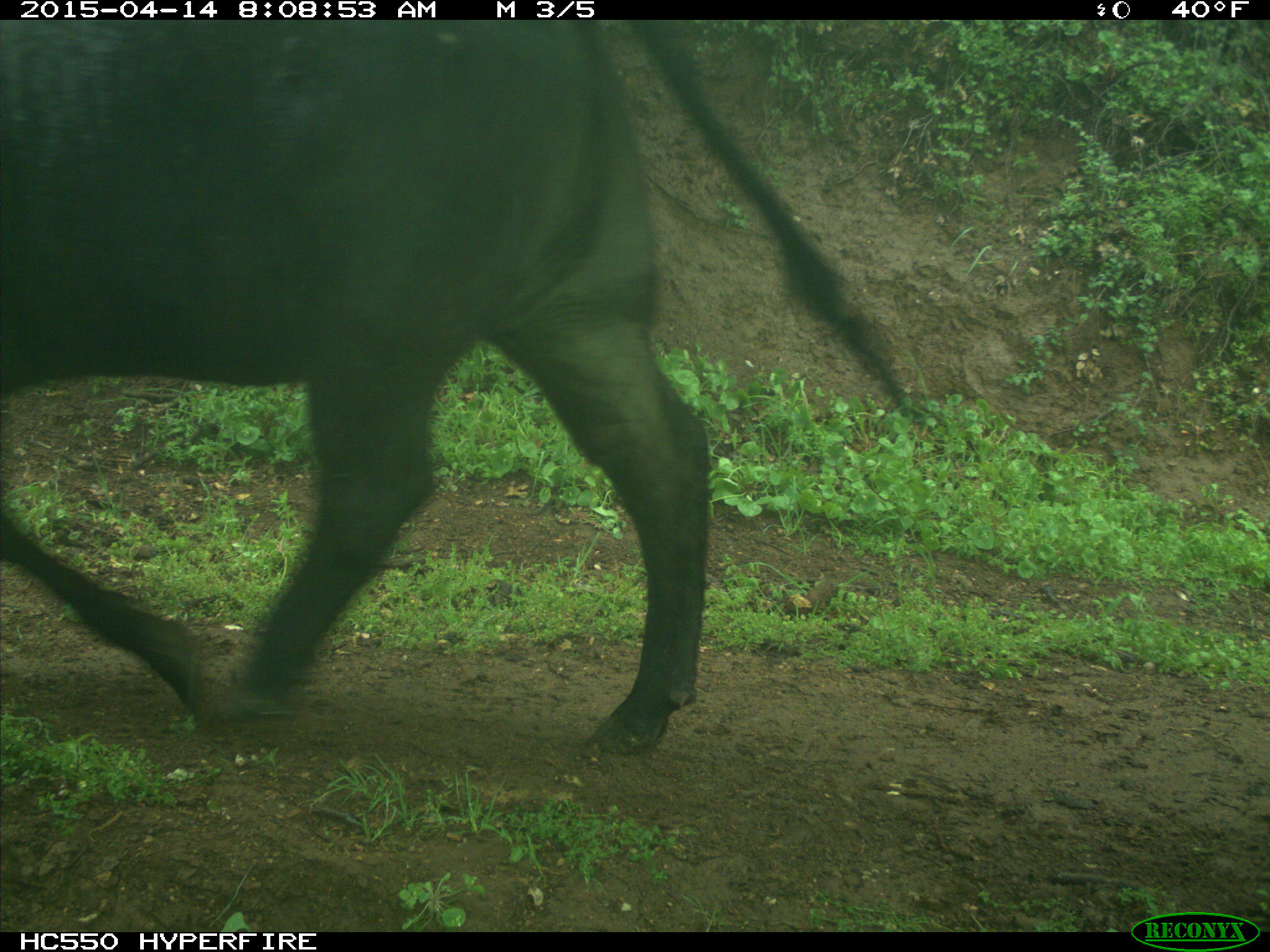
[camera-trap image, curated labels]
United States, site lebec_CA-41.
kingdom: Animalia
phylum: Chordata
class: Mammalia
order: Artiodactyla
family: Bovidae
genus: Bos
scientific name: Bos taurus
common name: domestic cow